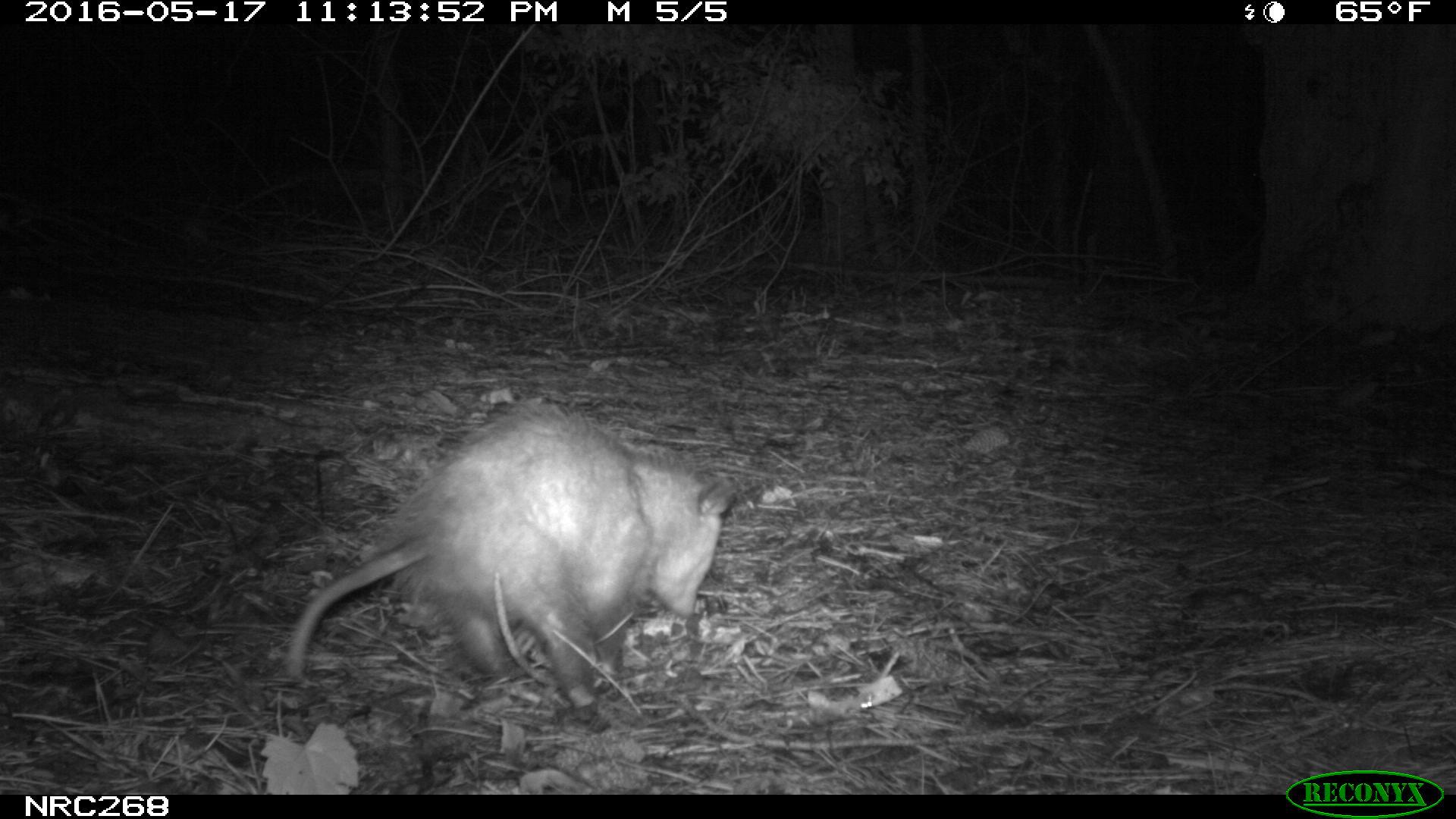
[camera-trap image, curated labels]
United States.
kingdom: Animalia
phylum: Chordata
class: Mammalia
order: Didelphimorphia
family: Didelphidae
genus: Didelphis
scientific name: Didelphis virginiana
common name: virginia opossum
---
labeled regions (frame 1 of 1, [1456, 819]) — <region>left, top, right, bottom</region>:
Virginia Opossum: <region>272, 401, 746, 713</region>